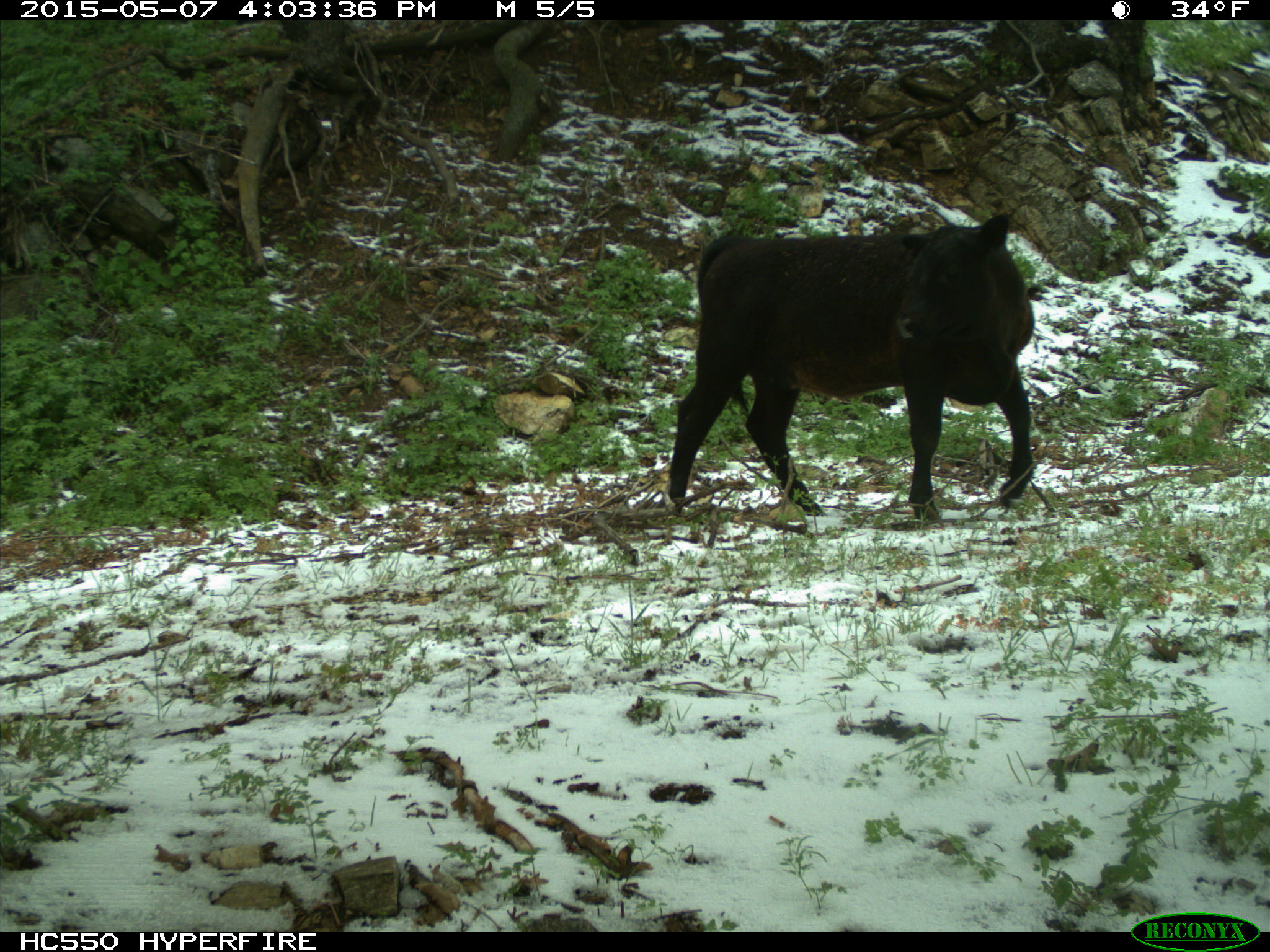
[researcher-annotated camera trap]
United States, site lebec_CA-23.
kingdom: Animalia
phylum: Chordata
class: Mammalia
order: Artiodactyla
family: Bovidae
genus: Bos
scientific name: Bos taurus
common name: domestic cow